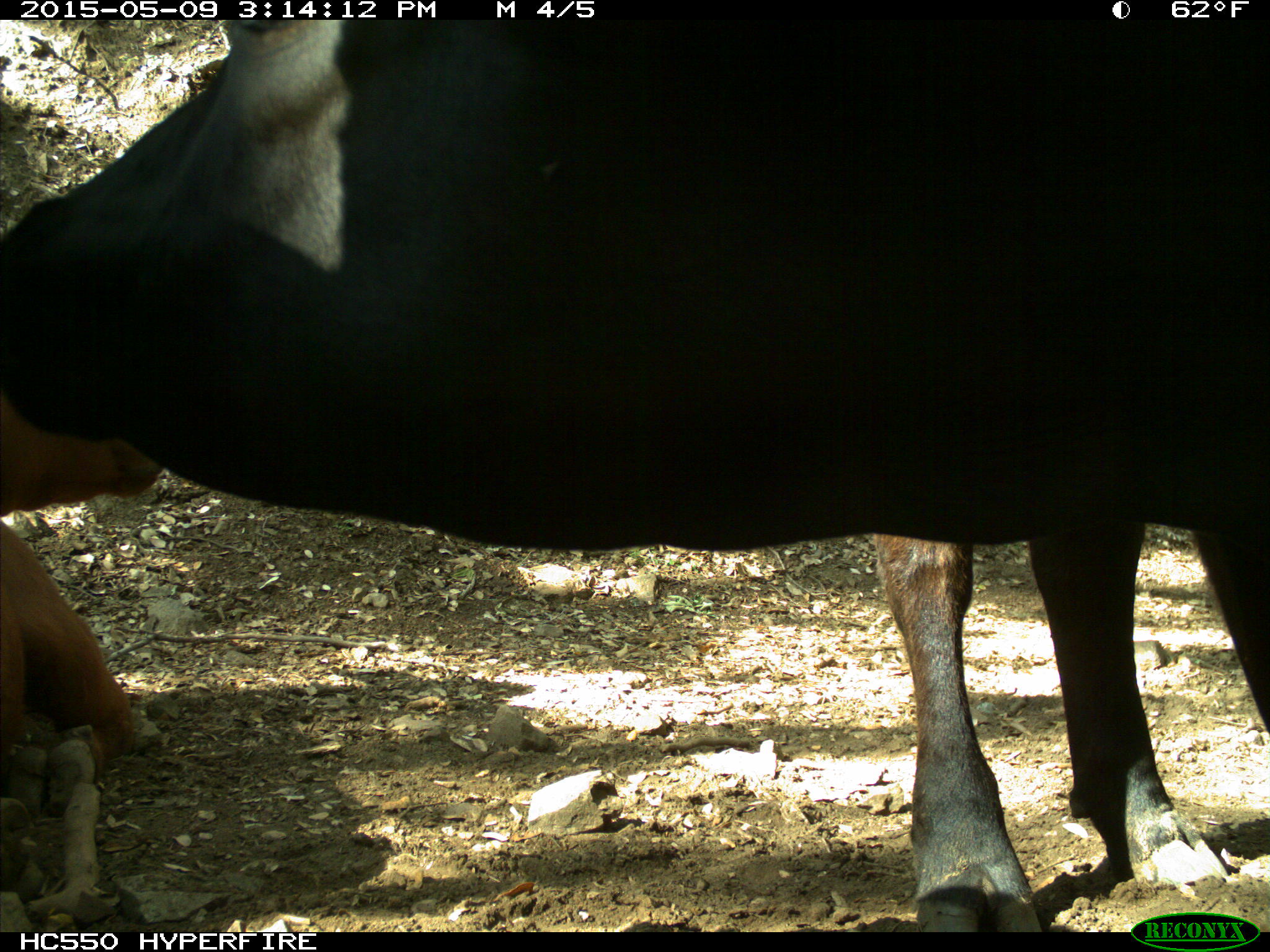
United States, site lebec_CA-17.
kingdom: Animalia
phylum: Chordata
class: Mammalia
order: Artiodactyla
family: Bovidae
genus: Bos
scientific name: Bos taurus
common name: domestic cow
Bos taurus (domestic cow).